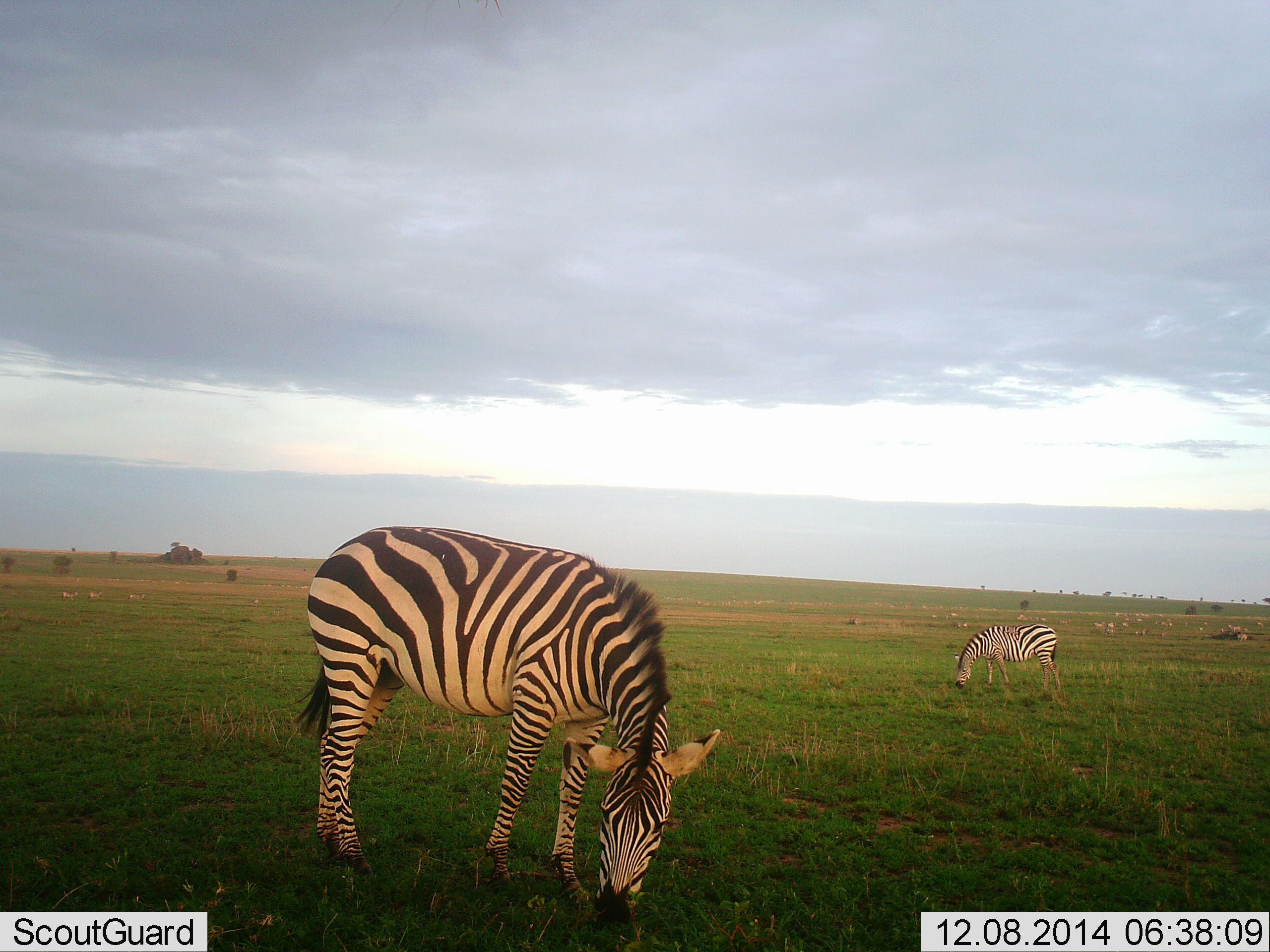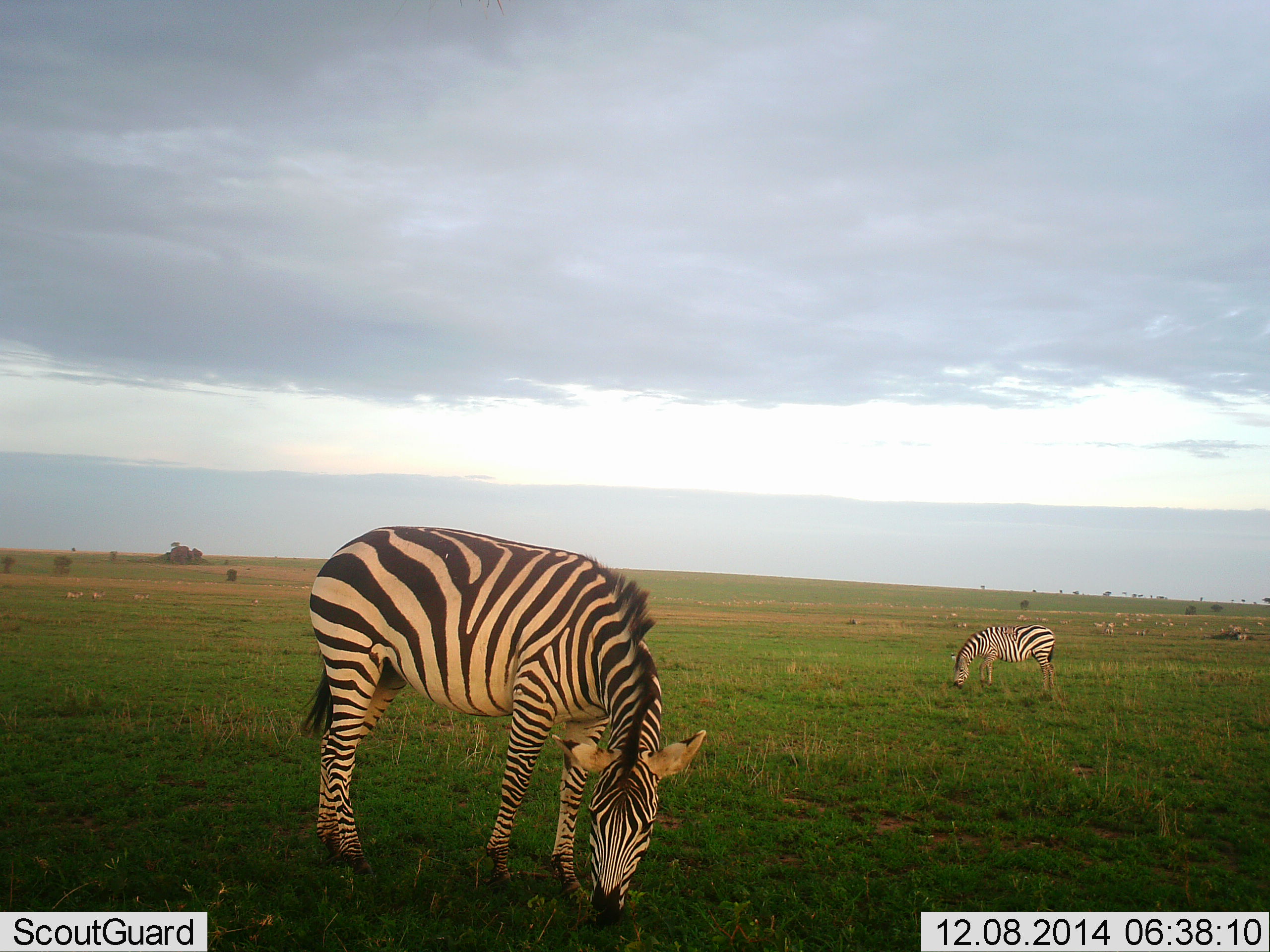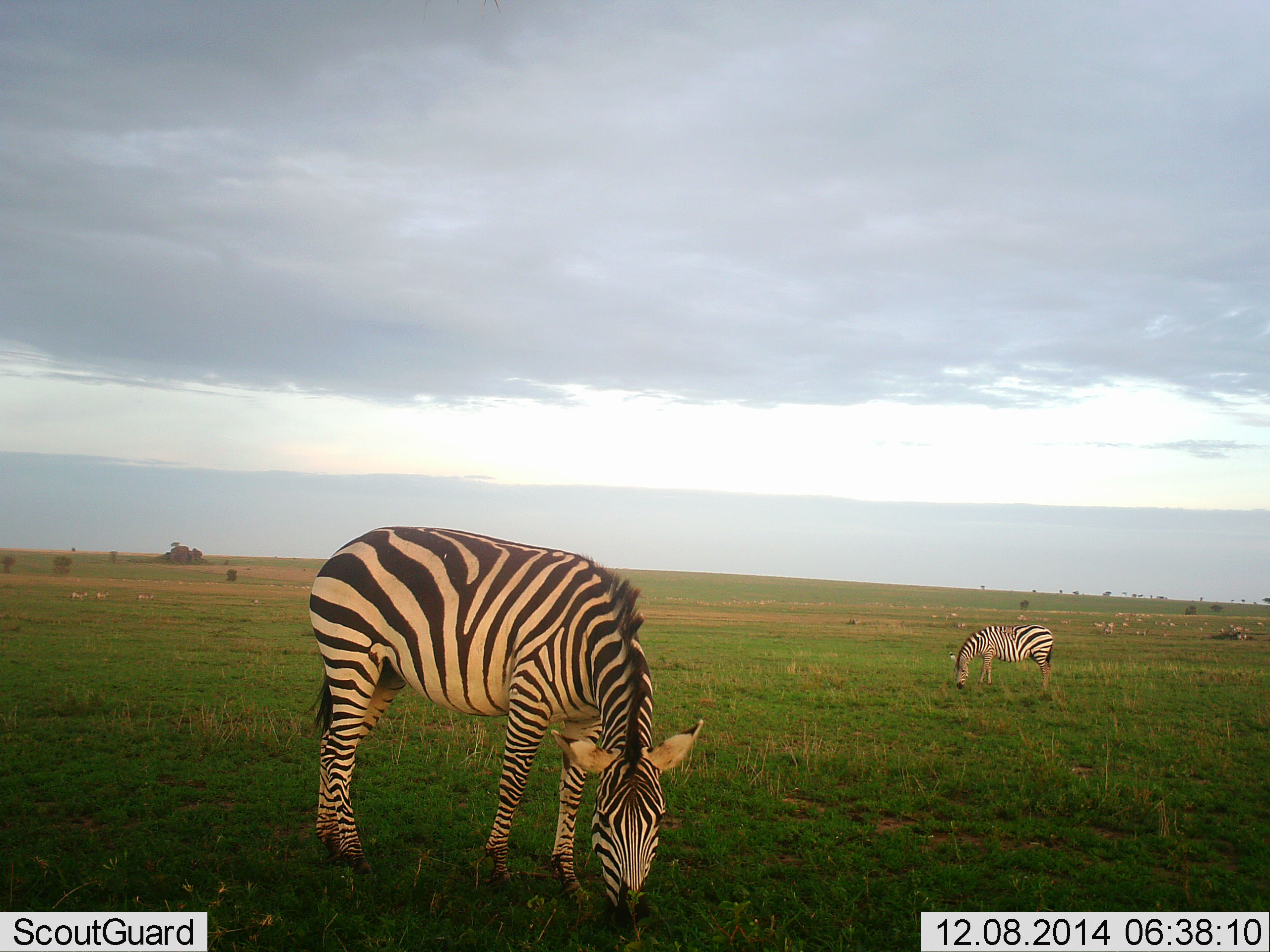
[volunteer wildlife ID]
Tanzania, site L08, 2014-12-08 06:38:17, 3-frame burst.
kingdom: Animalia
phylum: Chordata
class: Mammalia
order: Perissodactyla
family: Equidae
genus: Equus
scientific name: Equus quagga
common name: plains zebra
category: zebra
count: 2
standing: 20%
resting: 0%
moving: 10%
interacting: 0%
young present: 0%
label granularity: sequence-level